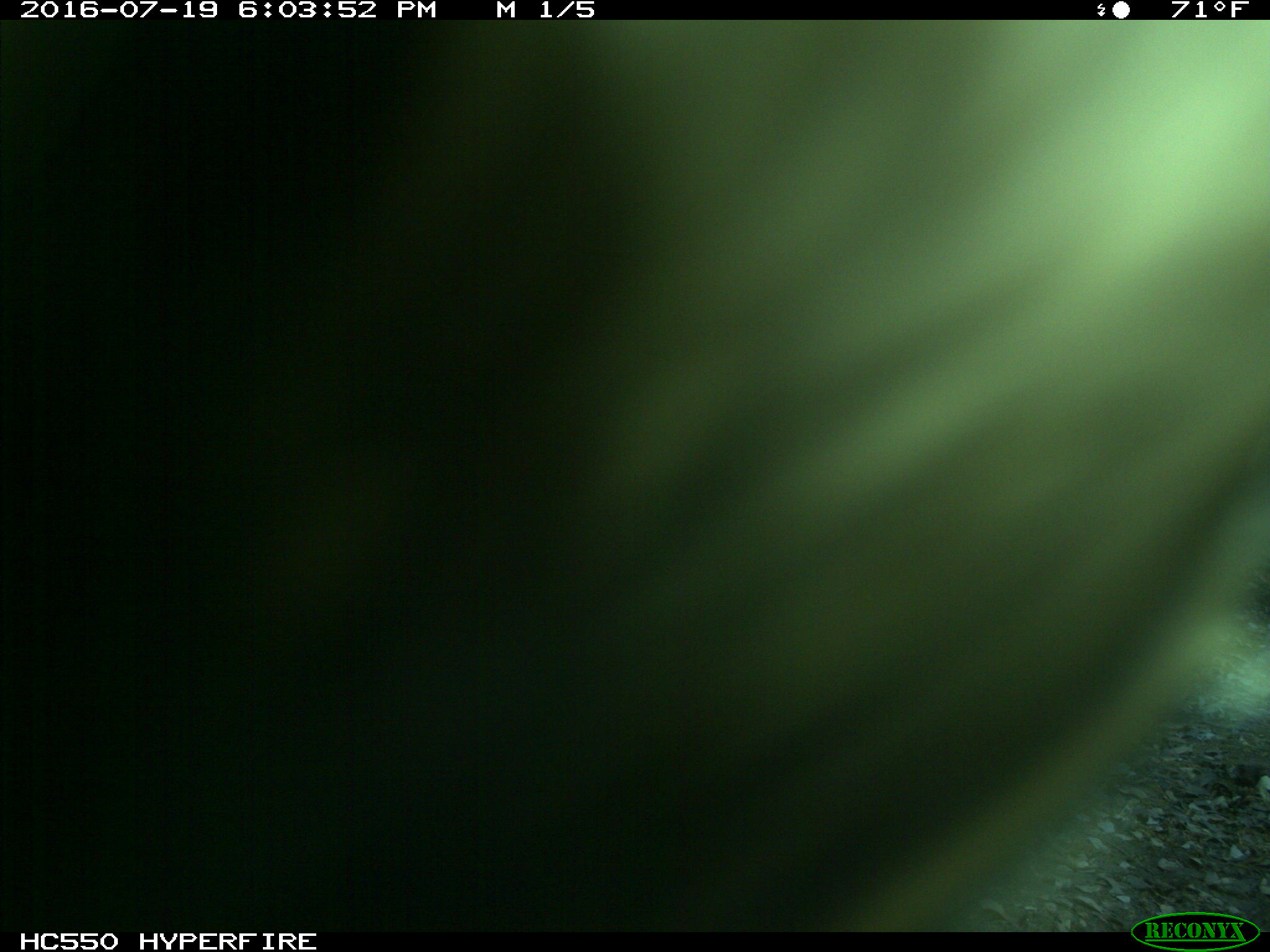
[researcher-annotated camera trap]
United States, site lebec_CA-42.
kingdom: Animalia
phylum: Chordata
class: Mammalia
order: Artiodactyla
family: Bovidae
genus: Bos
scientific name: Bos taurus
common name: domestic cow